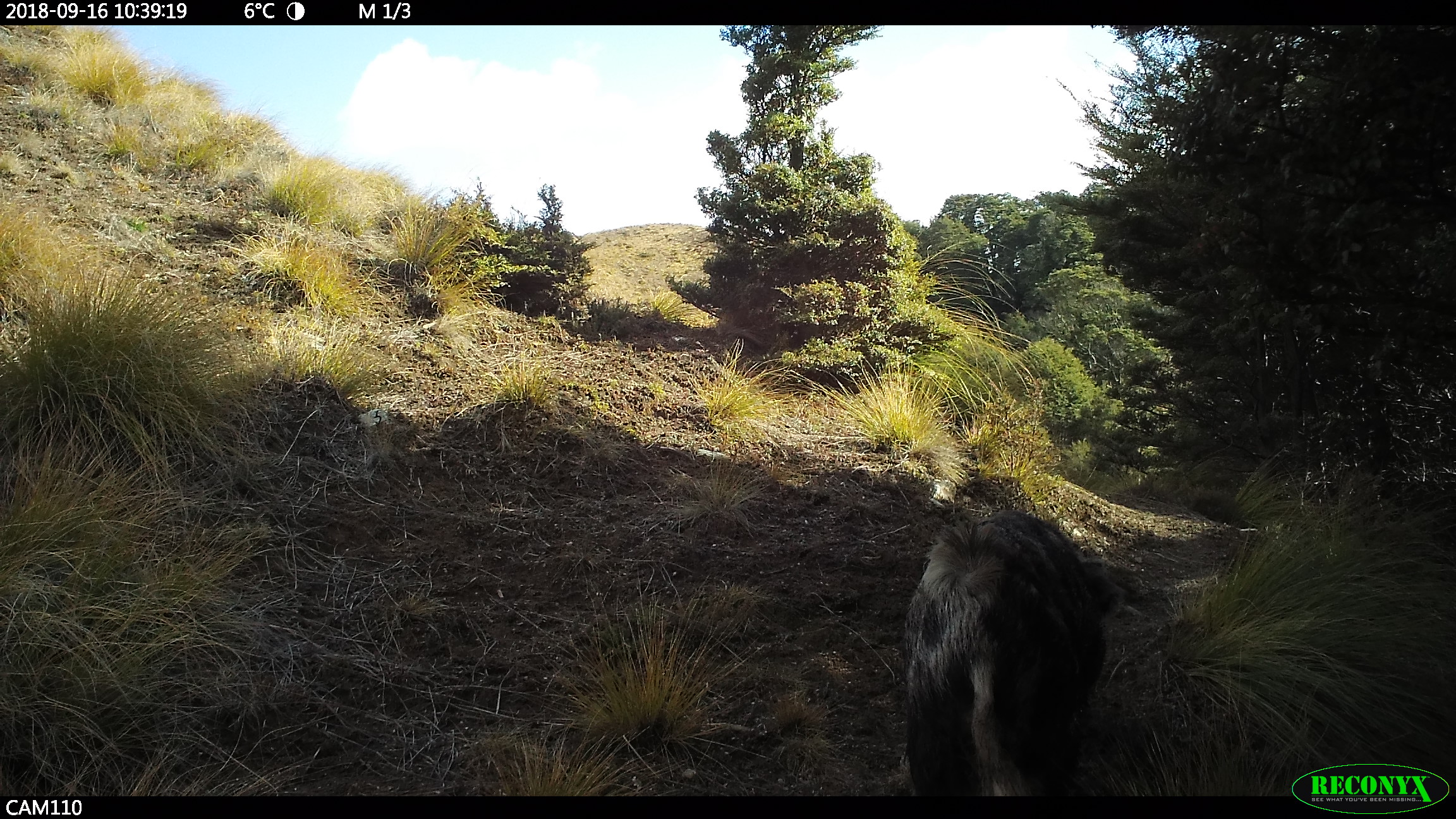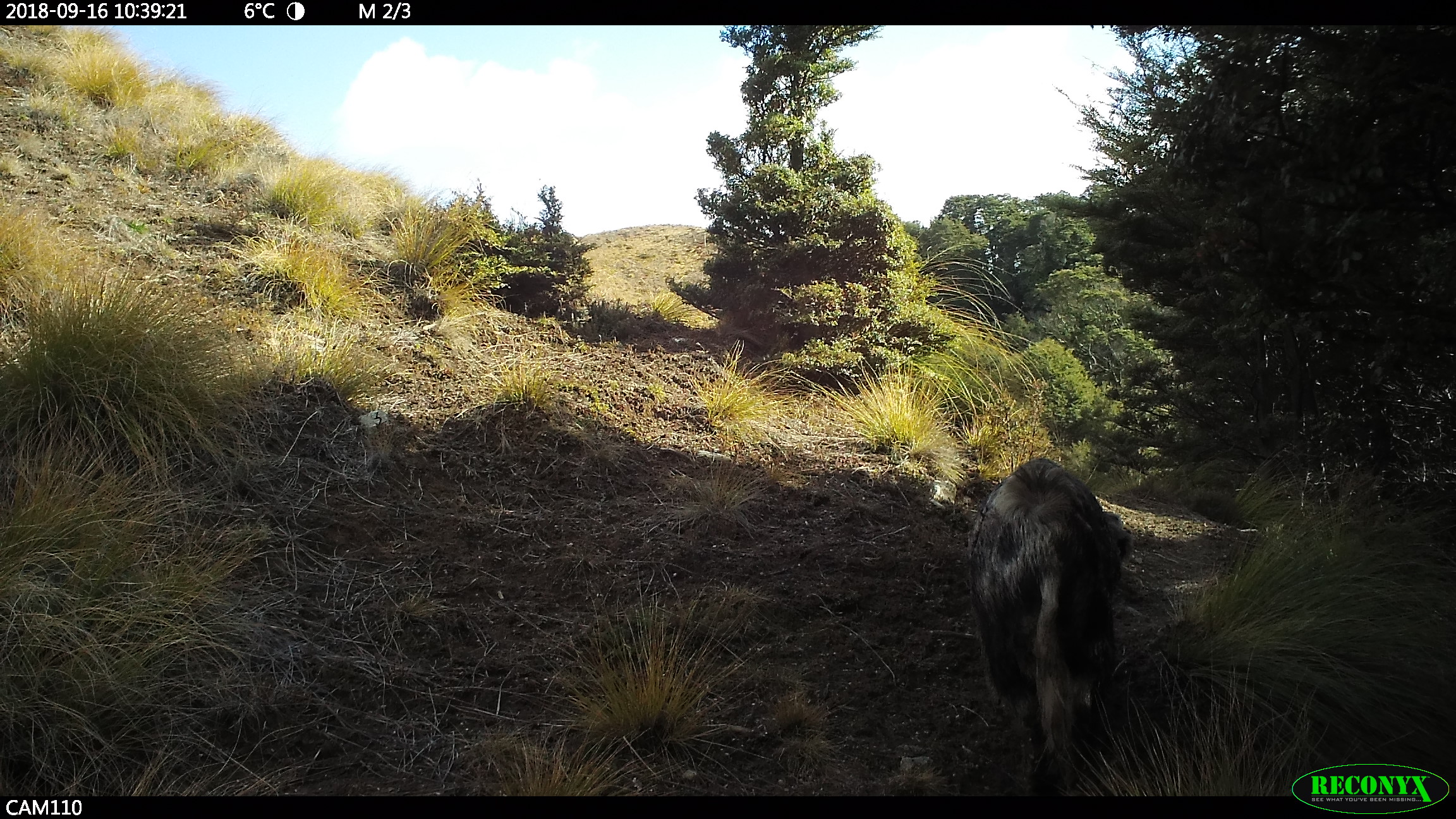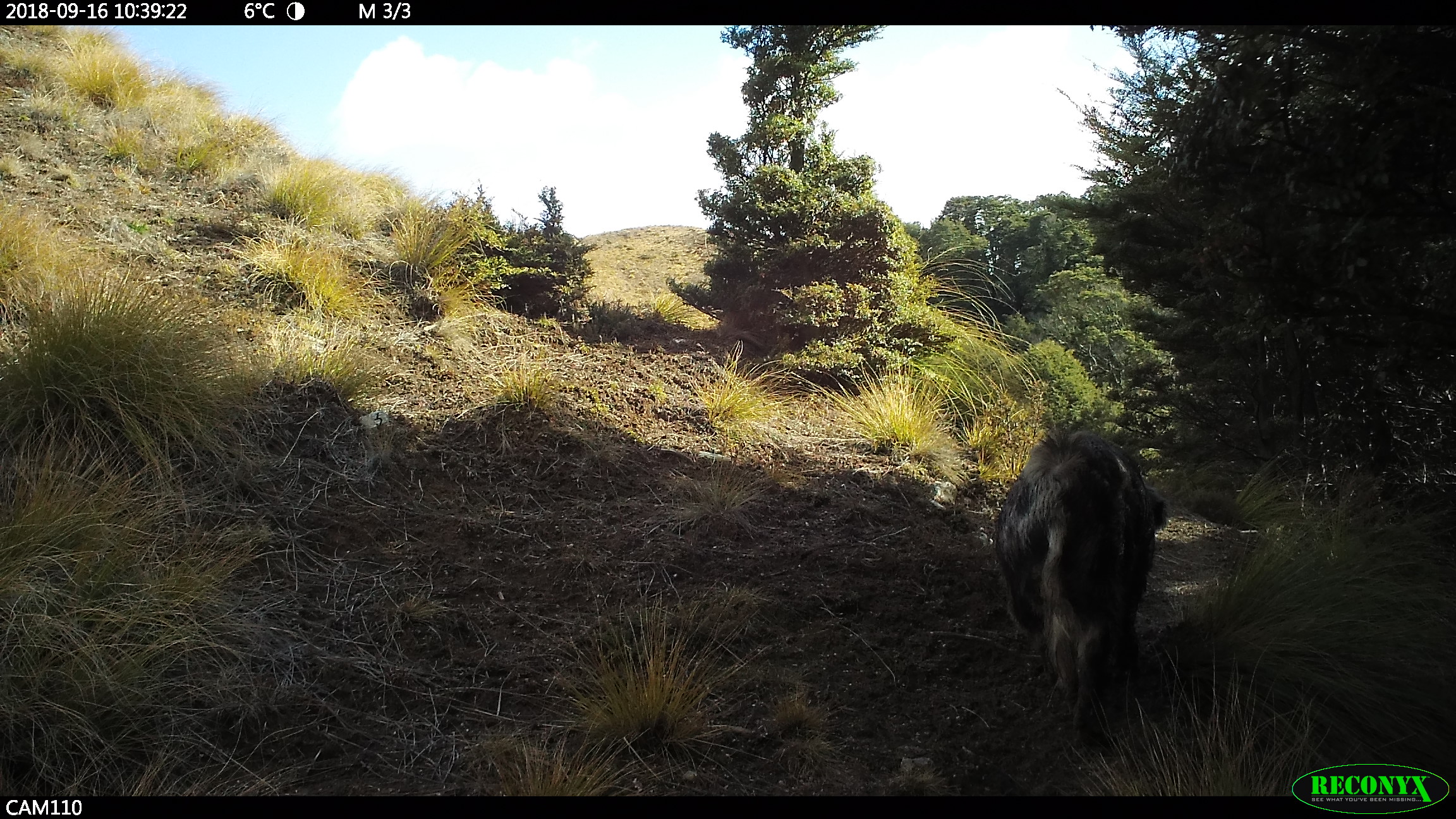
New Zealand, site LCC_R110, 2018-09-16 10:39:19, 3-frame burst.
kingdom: Animalia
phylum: Chordata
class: Mammalia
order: Artiodactyla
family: Suidae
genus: Sus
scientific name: Sus scrofa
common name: pig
Pig (Sus scrofa).